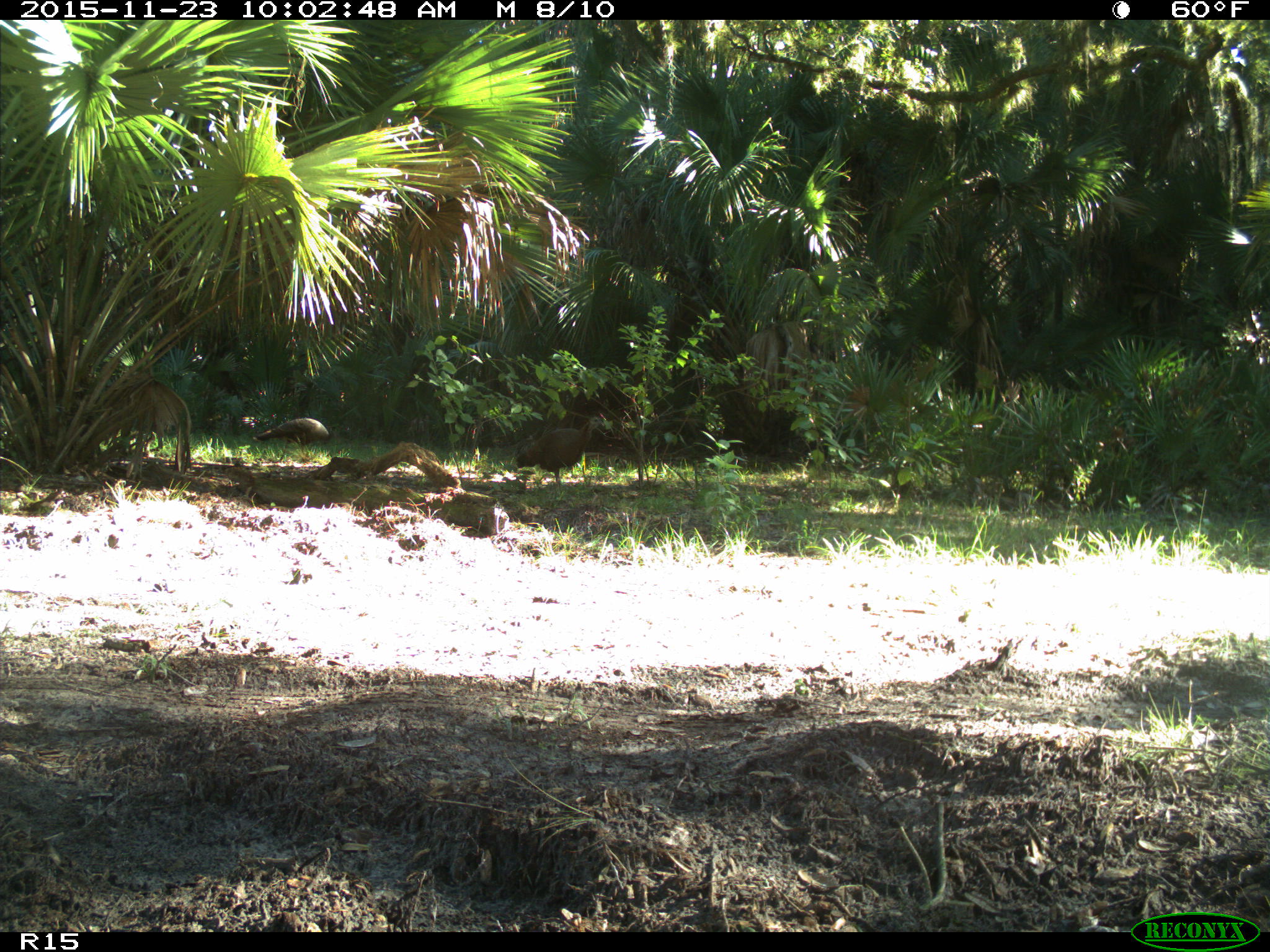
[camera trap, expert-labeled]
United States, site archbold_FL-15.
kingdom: Animalia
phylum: Chordata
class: Aves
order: Galliformes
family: Phasianidae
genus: Meleagris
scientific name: Meleagris gallopavo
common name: wild turkey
Meleagris gallopavo (wild turkey).